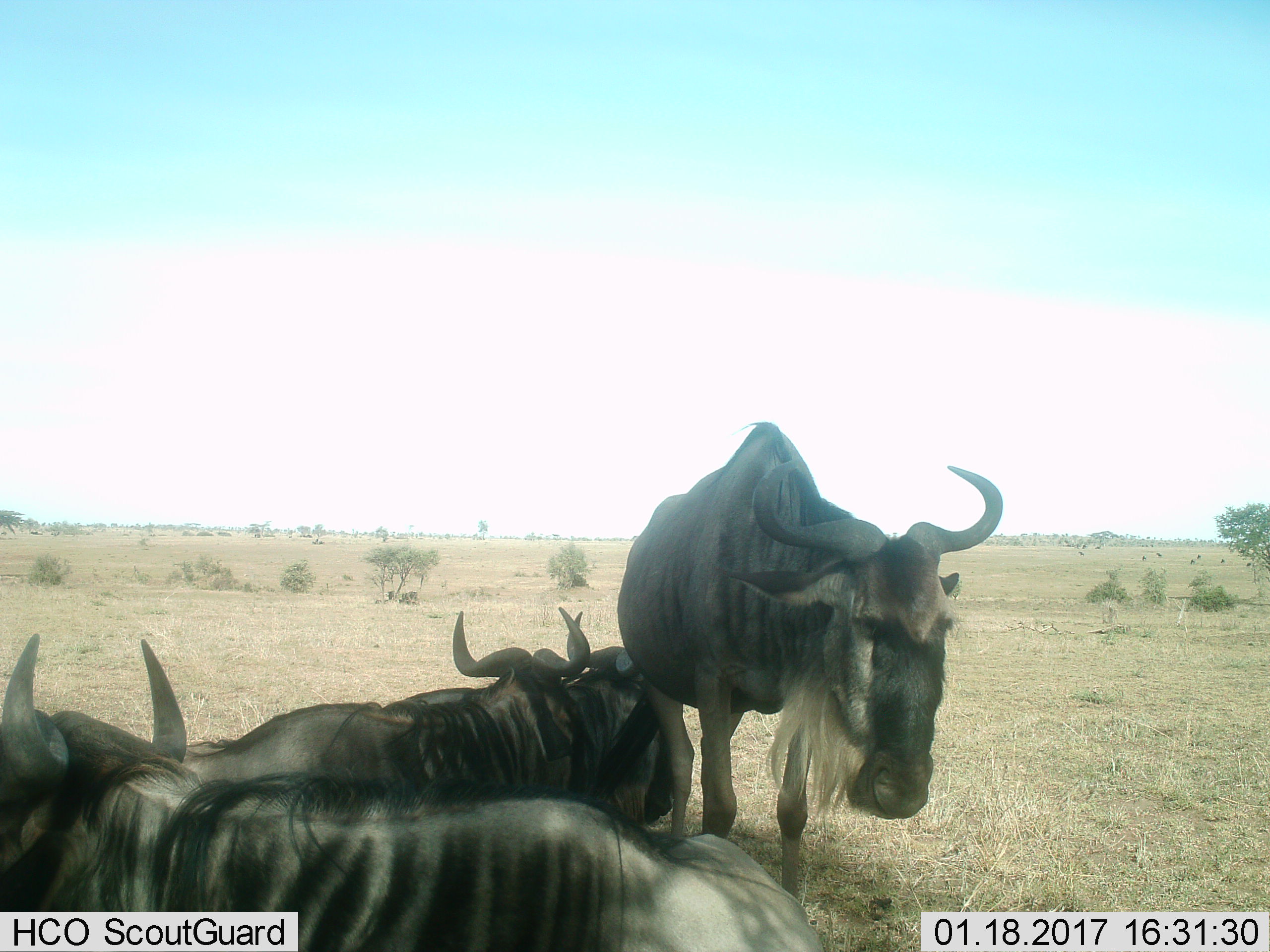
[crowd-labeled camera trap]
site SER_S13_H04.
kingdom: Animalia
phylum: Chordata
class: Mammalia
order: Artiodactyla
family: Bovidae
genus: Connochaetes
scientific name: Connochaetes taurinus taurinus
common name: blue wildebeest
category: wildebeestblue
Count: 4.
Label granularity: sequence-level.